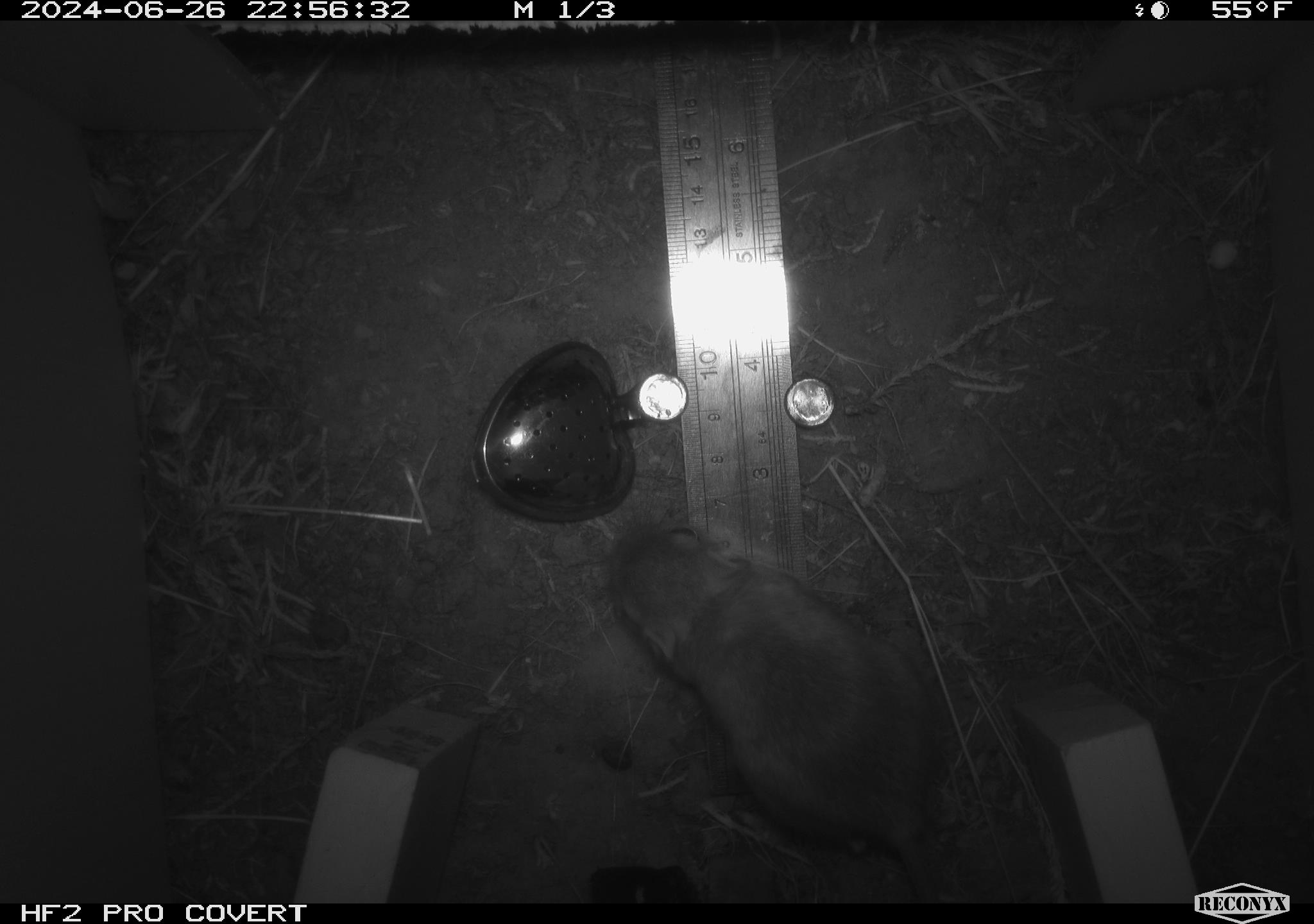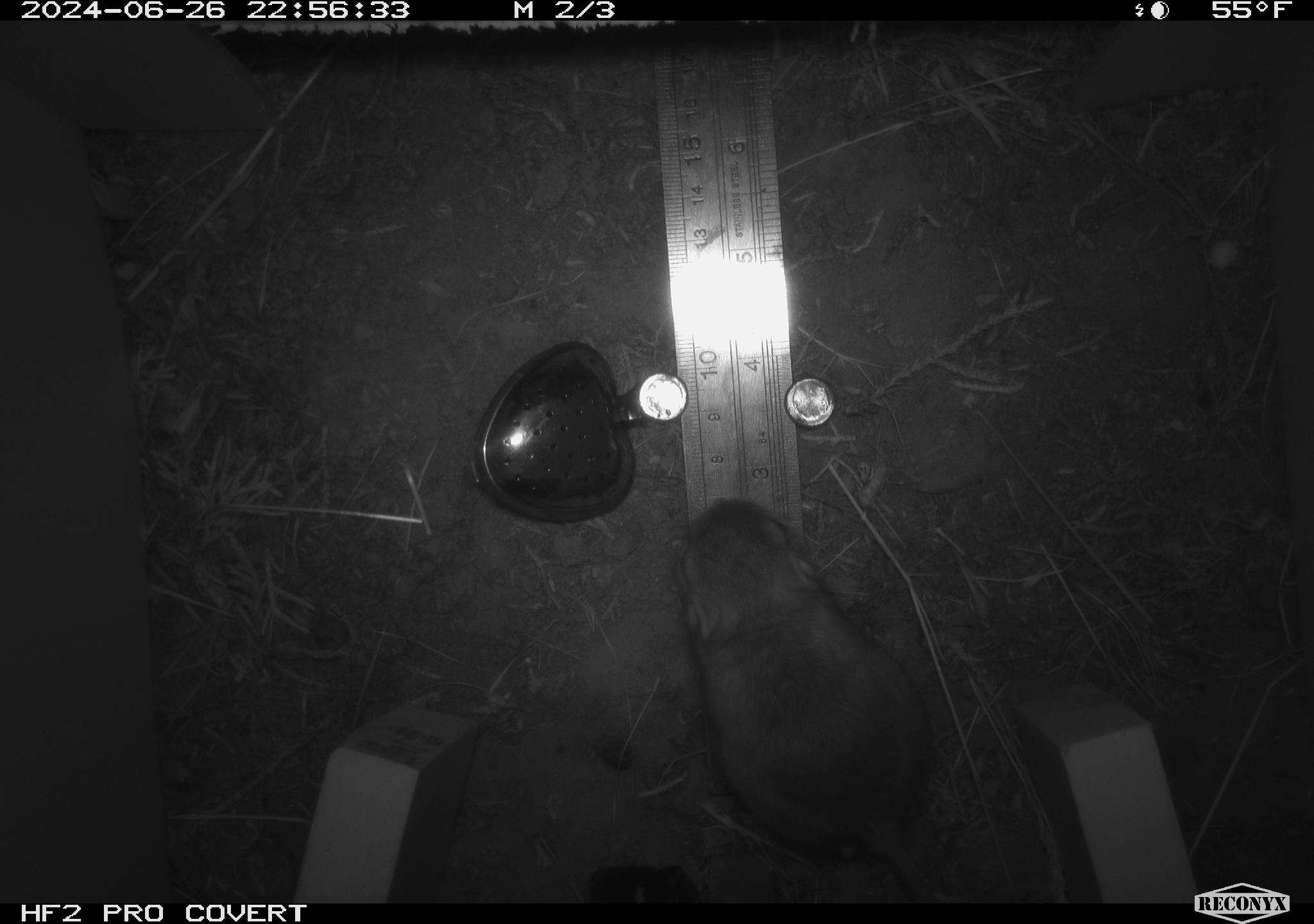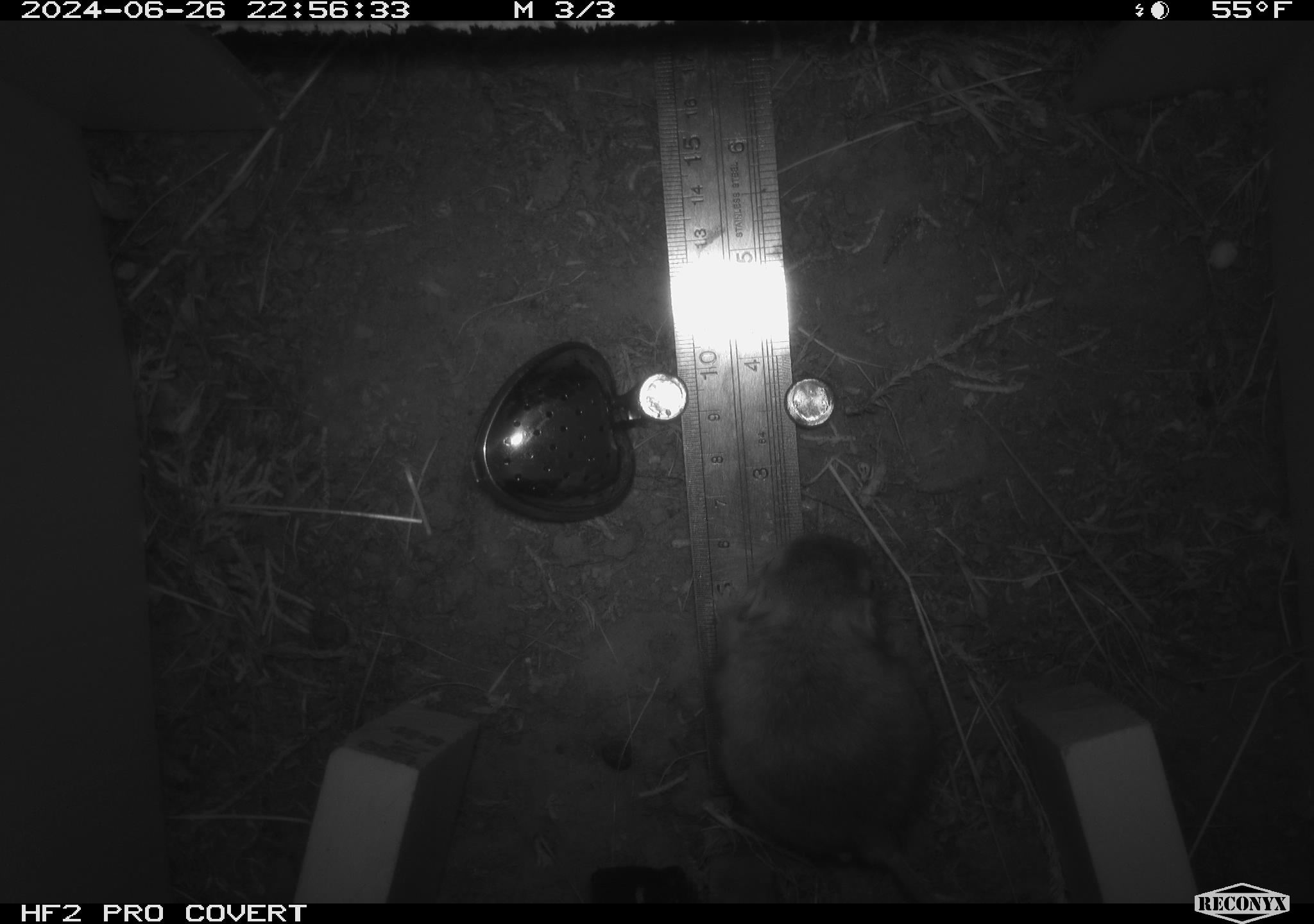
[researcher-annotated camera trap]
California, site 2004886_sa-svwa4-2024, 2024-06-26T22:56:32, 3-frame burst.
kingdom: Animalia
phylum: Chordata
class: Mammalia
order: Rodentia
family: Heteromyidae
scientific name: Heteromyidae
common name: kangaroo rats and pocket mice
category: heteromyidae family